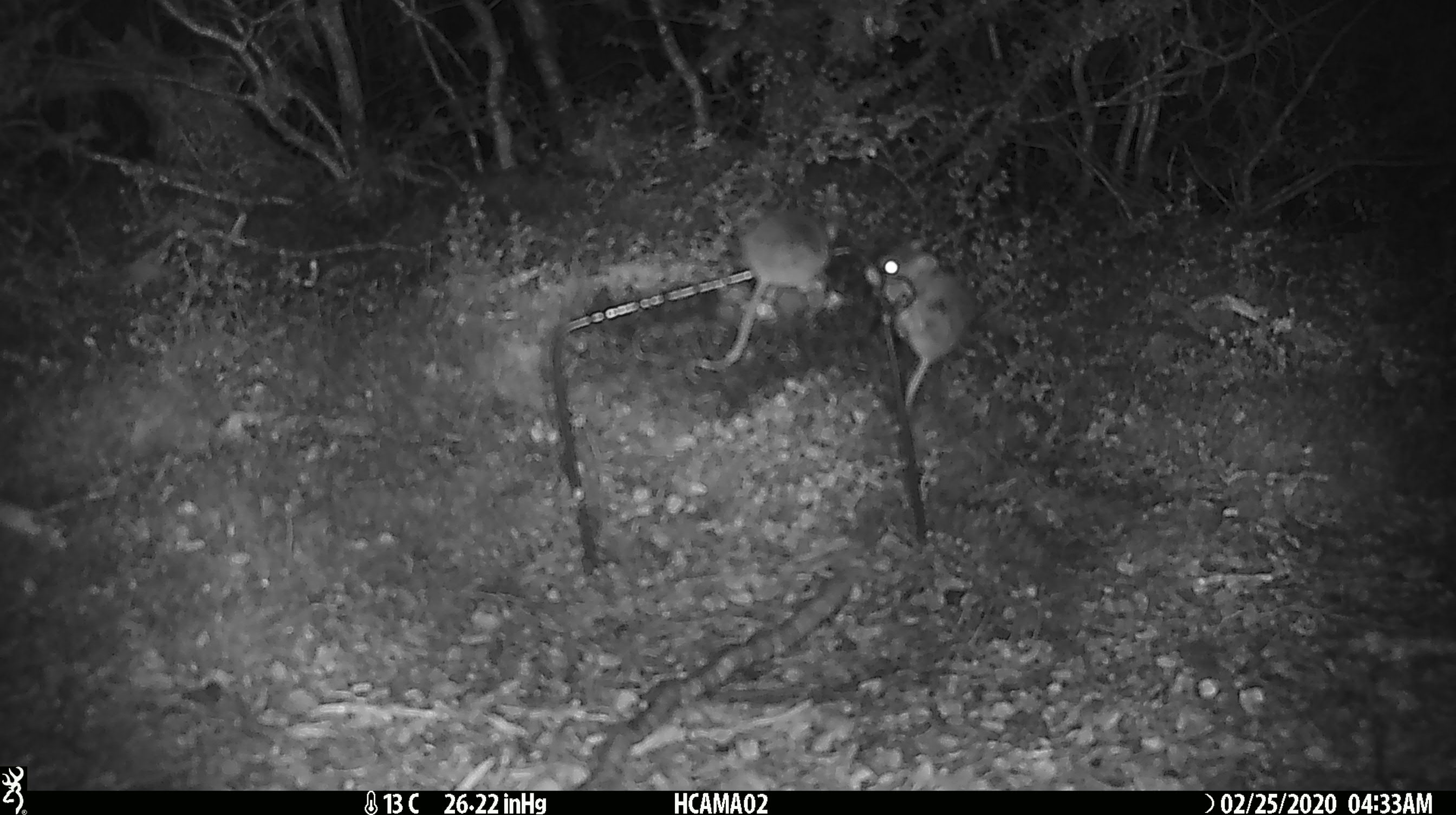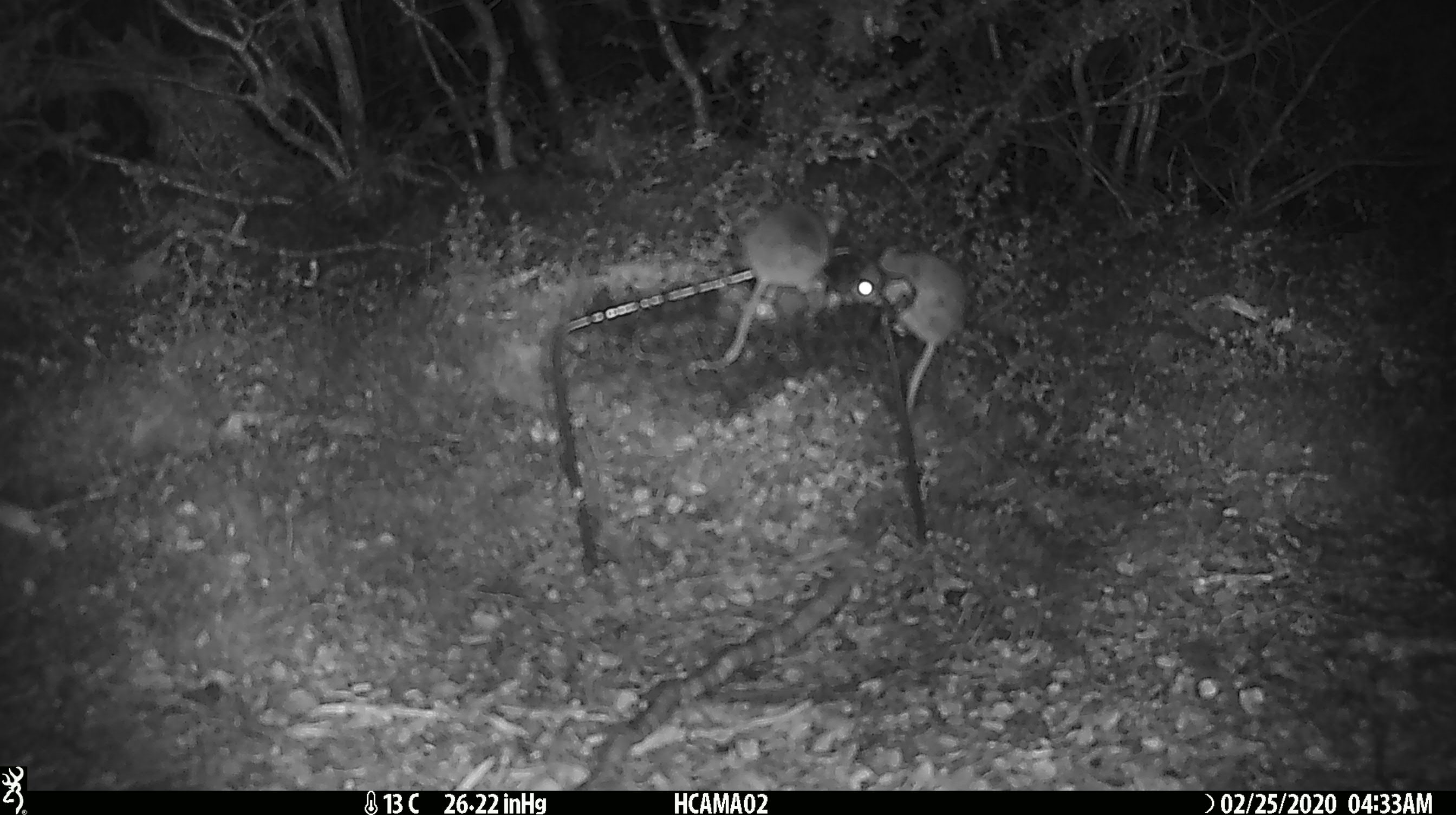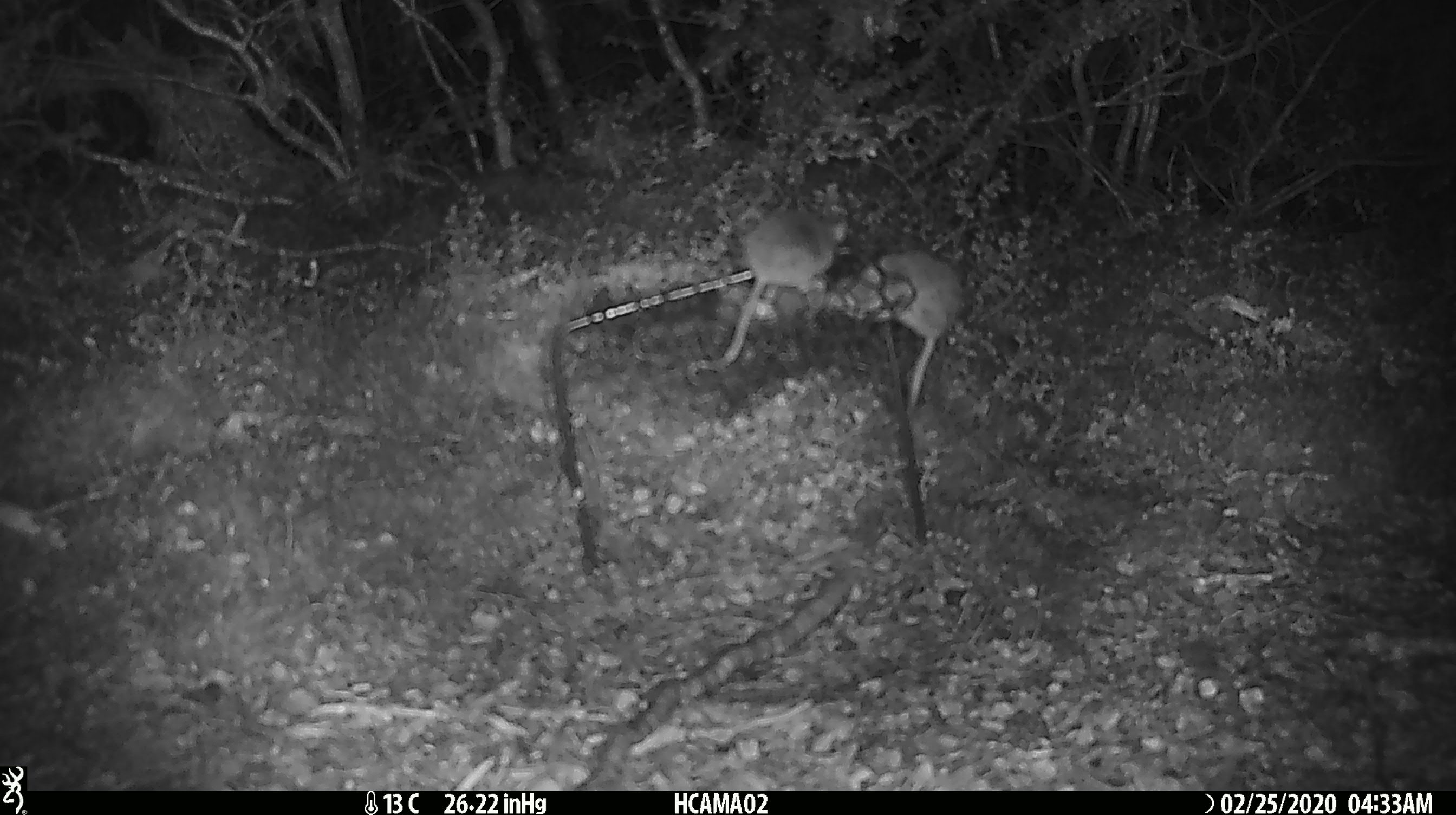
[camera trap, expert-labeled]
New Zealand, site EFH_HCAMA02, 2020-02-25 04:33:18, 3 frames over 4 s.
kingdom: Animalia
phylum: Chordata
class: Mammalia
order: Rodentia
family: Muridae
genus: Mus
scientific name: Mus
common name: mouse